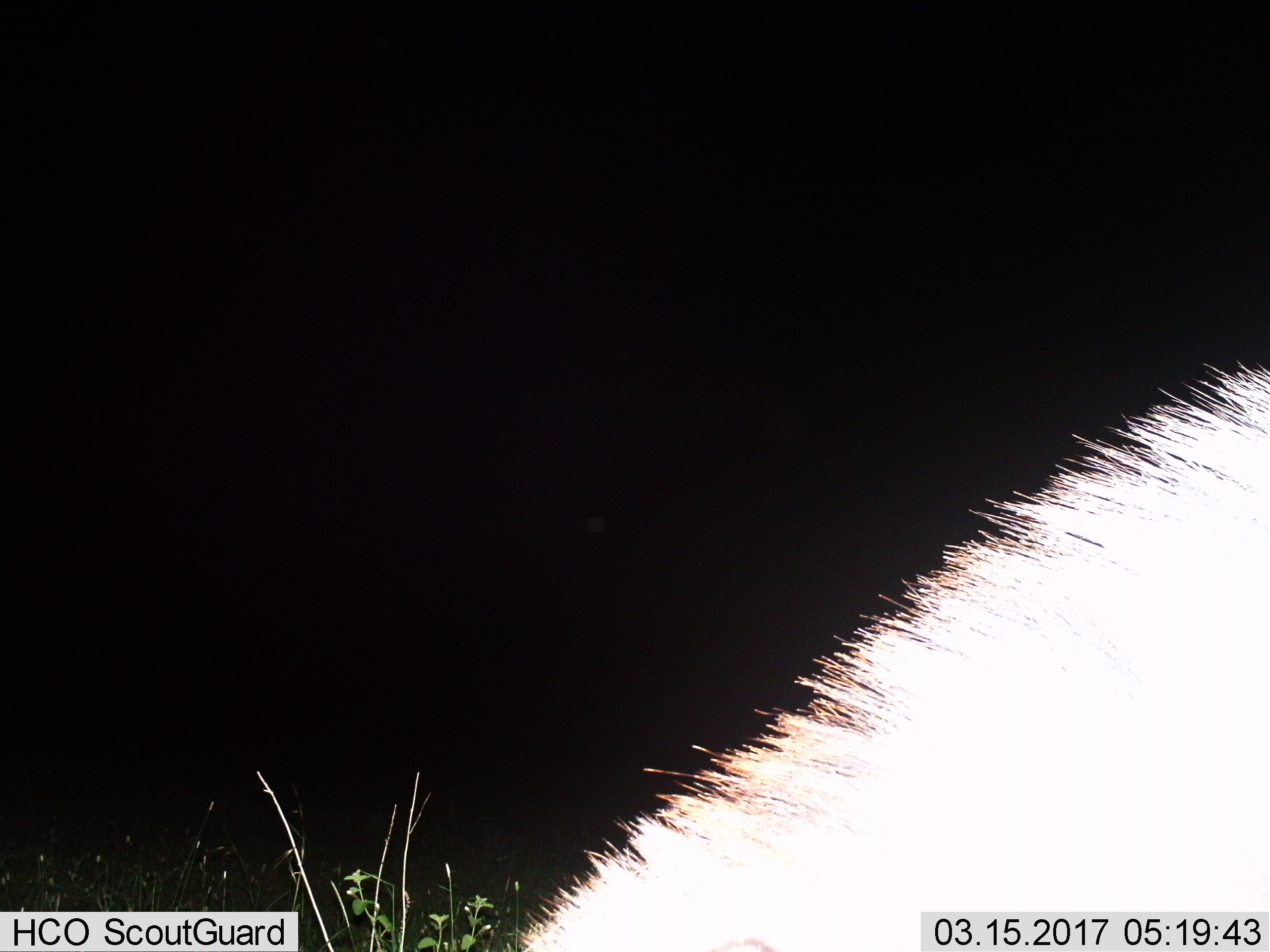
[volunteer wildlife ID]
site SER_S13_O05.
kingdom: Animalia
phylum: Chordata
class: Mammalia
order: Perissodactyla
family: Equidae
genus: Equus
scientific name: Equus quagga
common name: plains zebra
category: zebraplains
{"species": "zebraplains (plains zebra) (Equus quagga)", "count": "1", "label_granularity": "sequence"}